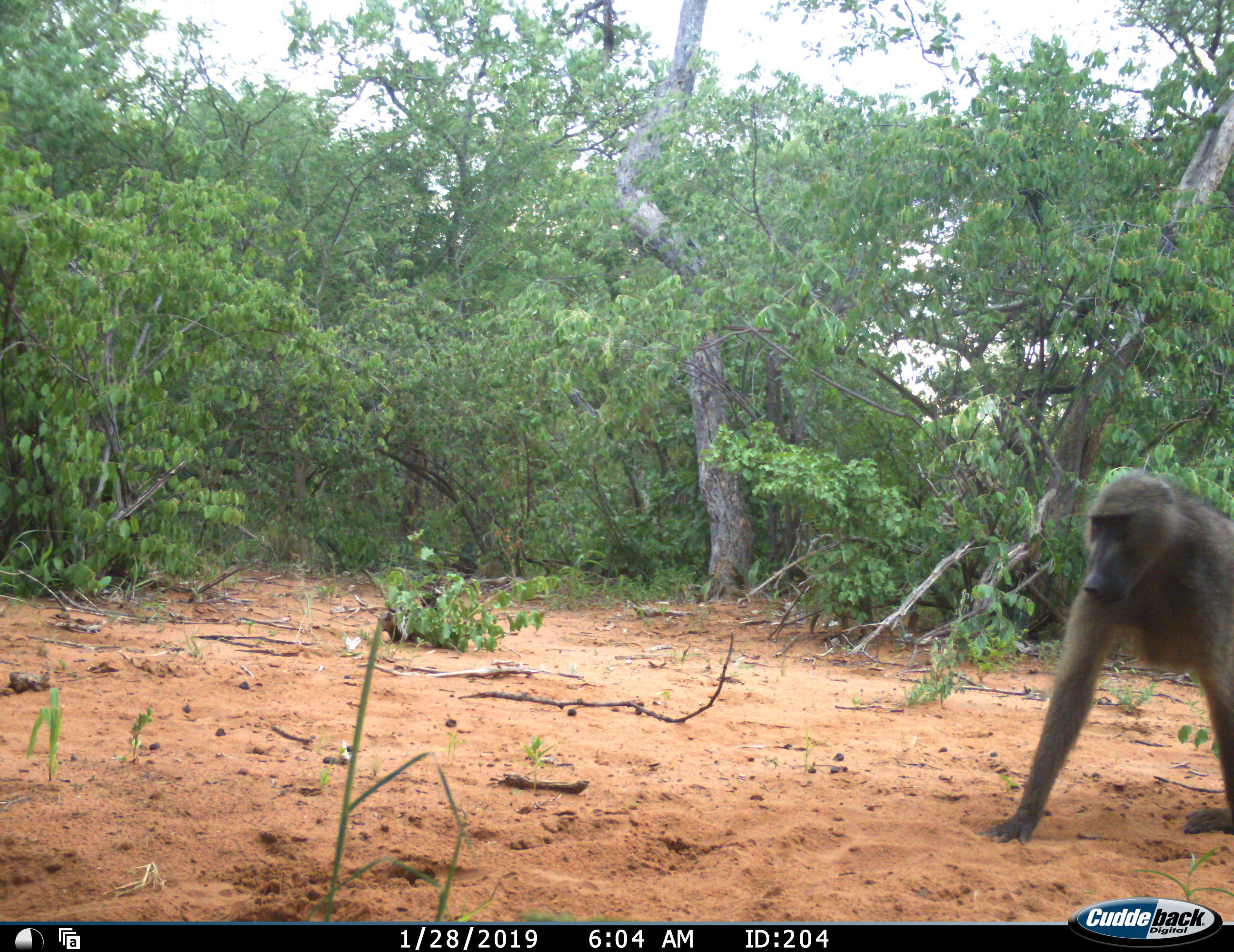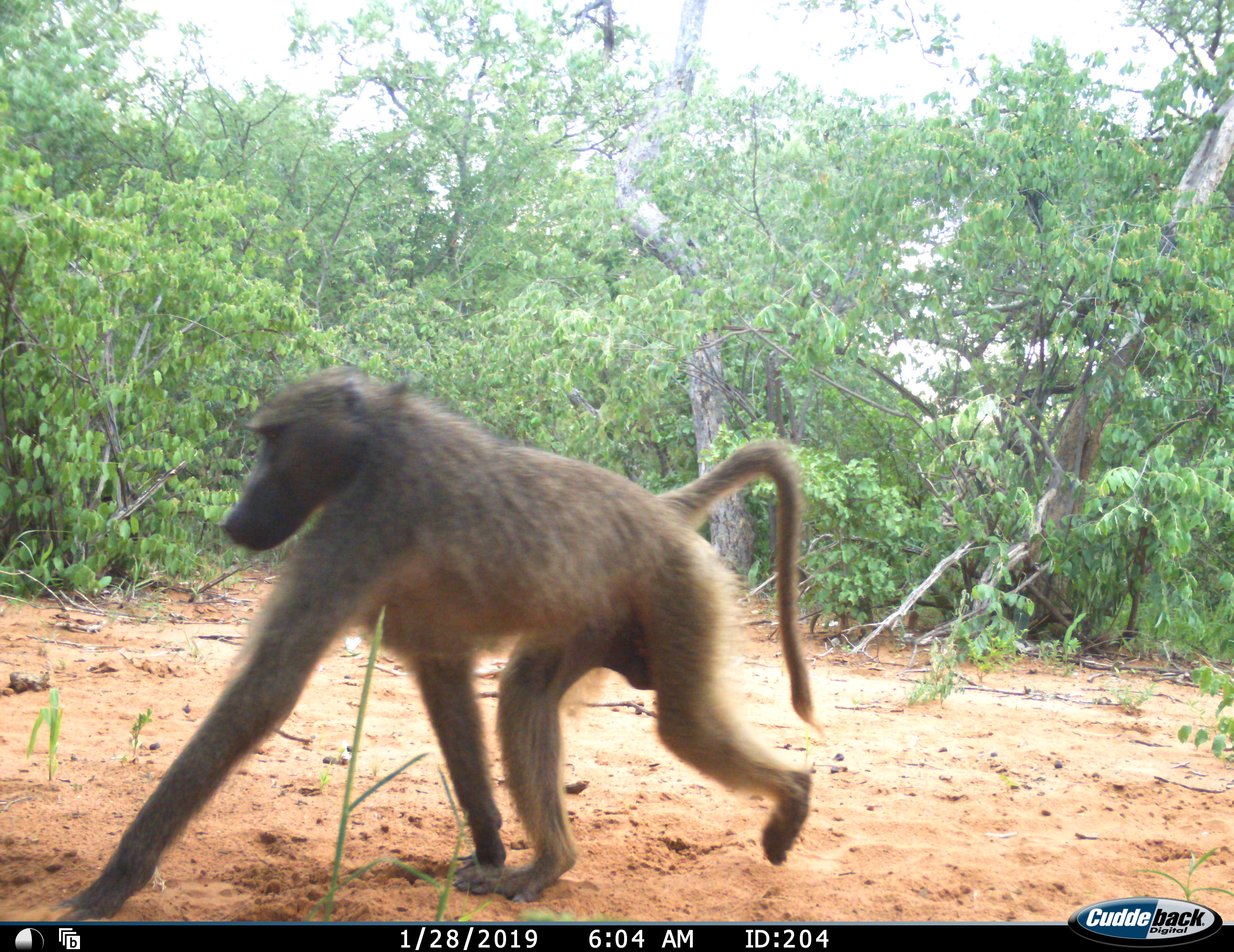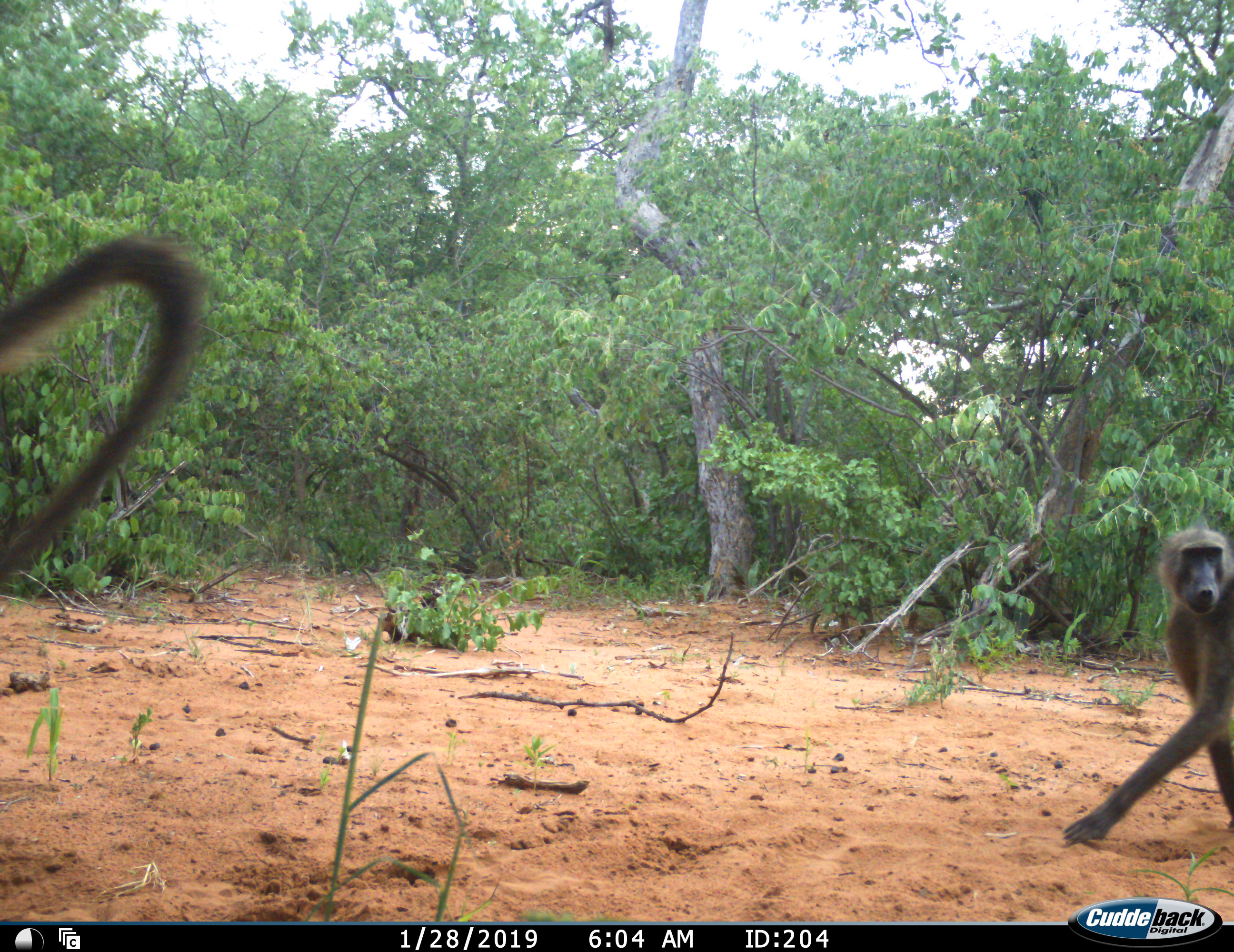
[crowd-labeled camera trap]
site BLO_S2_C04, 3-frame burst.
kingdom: Animalia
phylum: Chordata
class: Mammalia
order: Primates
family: Cercopithecidae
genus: Papio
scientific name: Papio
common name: baboon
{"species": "baboon (Papio)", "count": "2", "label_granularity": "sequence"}